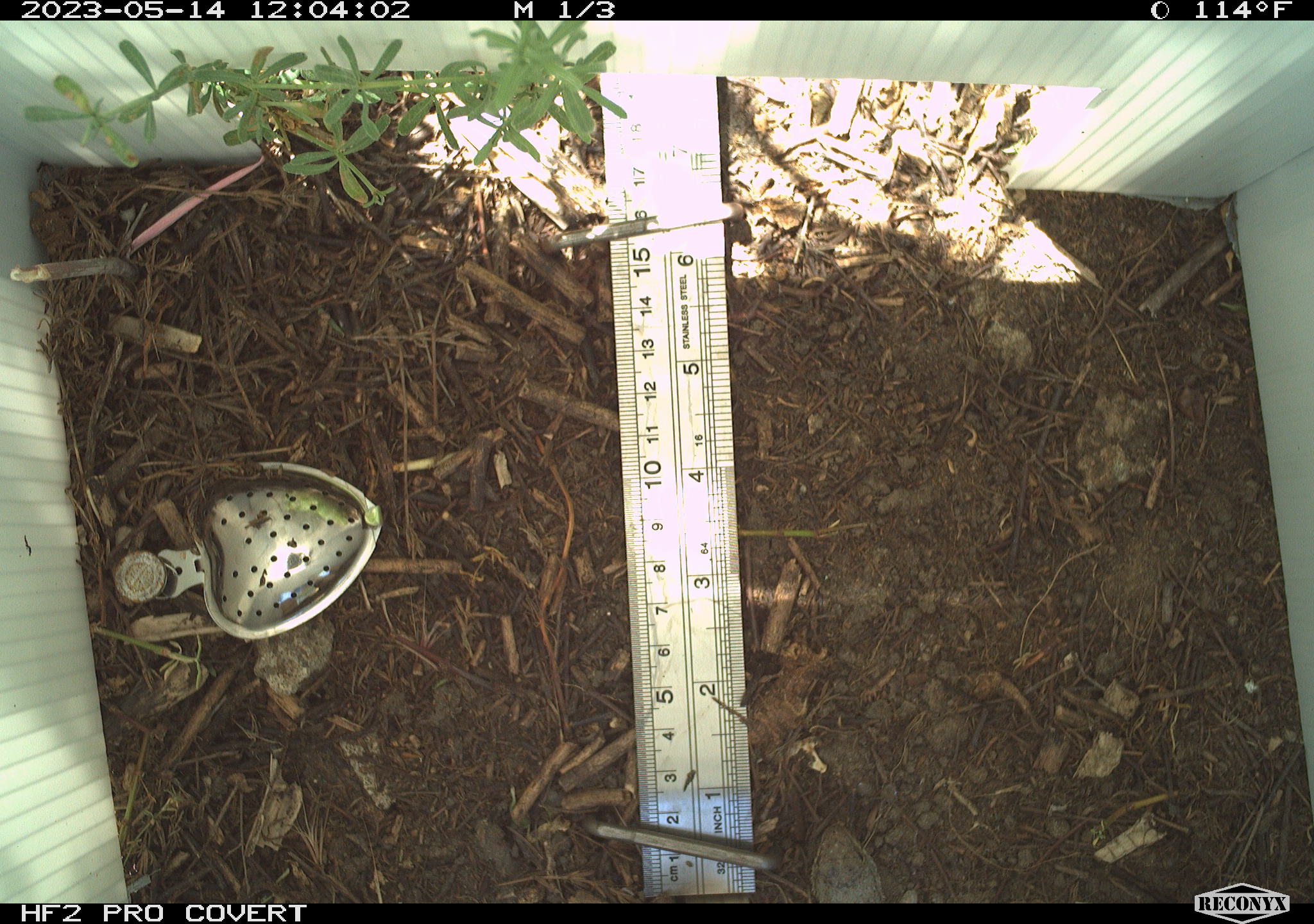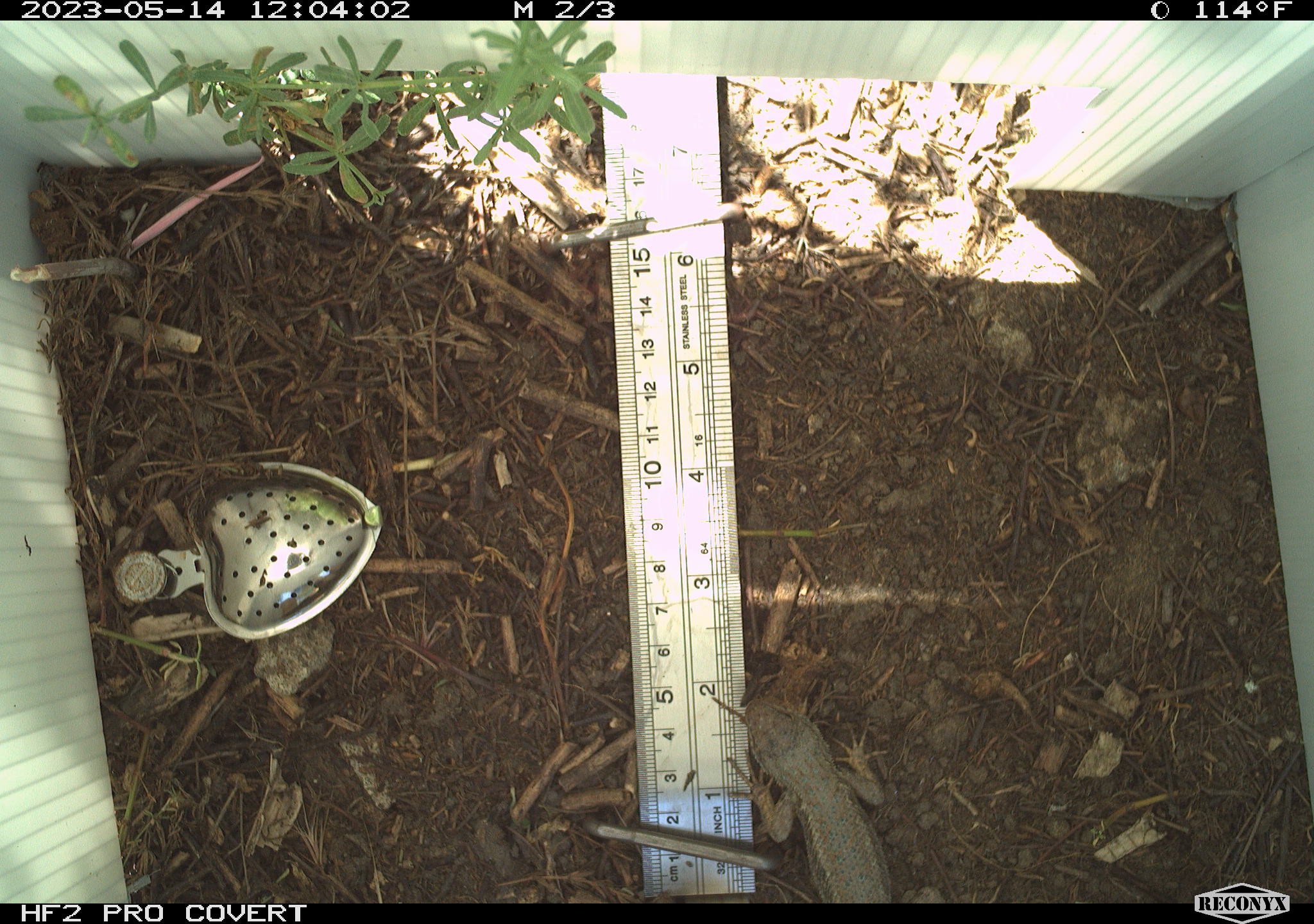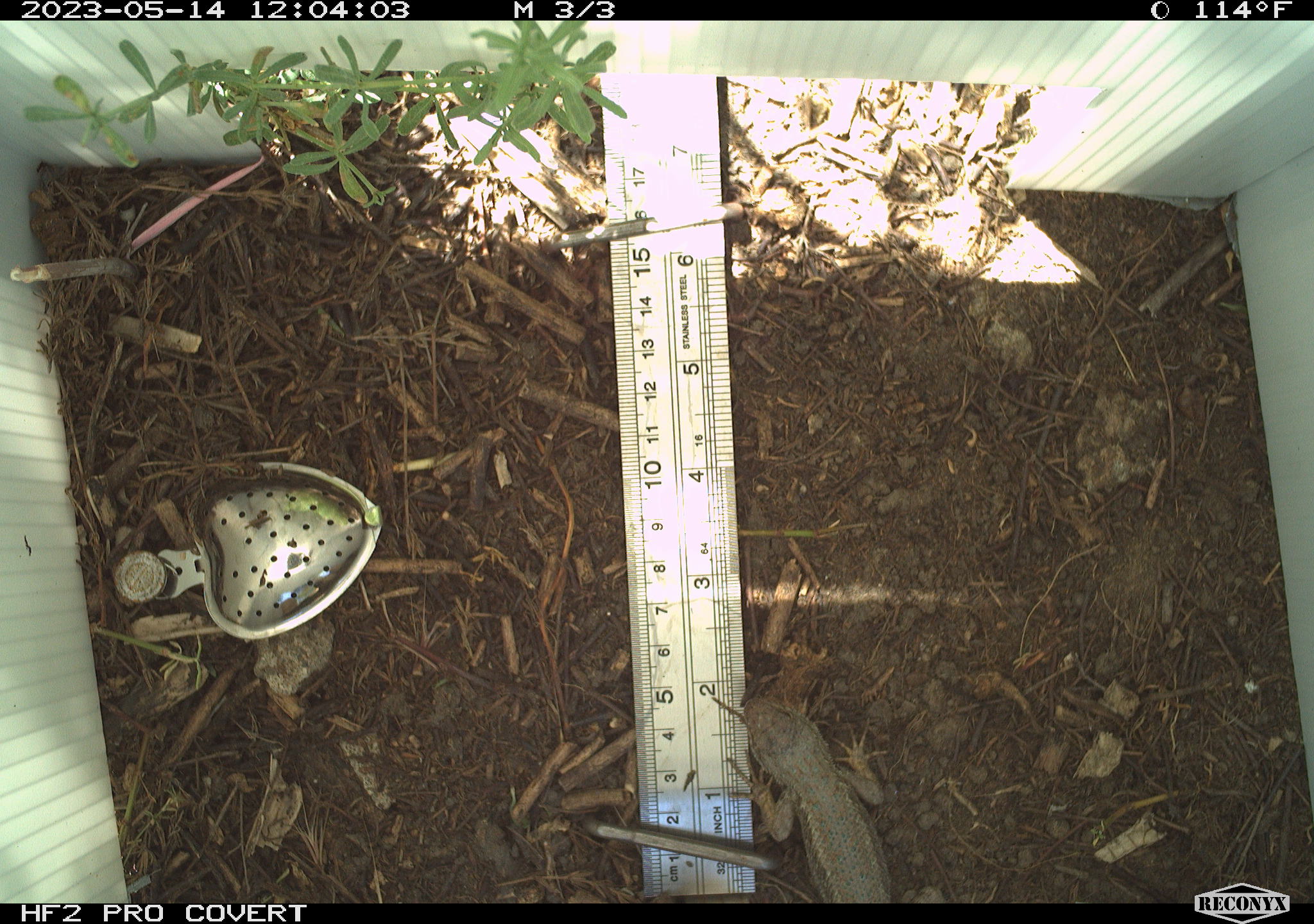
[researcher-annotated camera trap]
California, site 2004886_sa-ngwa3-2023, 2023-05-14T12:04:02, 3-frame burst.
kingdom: Animalia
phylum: Chordata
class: Reptilia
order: Squamata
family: Phrynosomatidae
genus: Sceloporus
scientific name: Sceloporus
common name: spiny lizards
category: sceloporus species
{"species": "sceloporus species (spiny lizards) (Sceloporus)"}